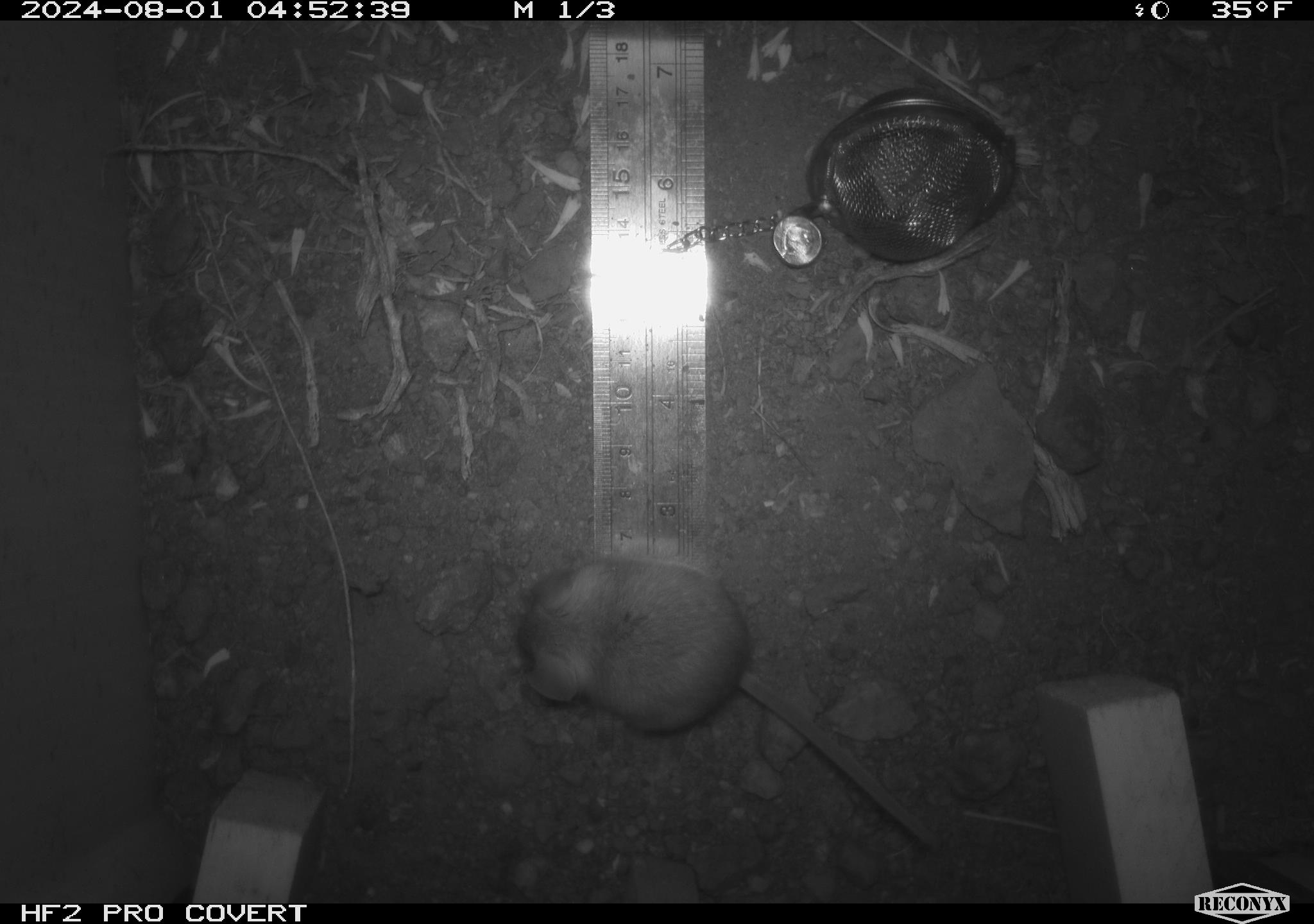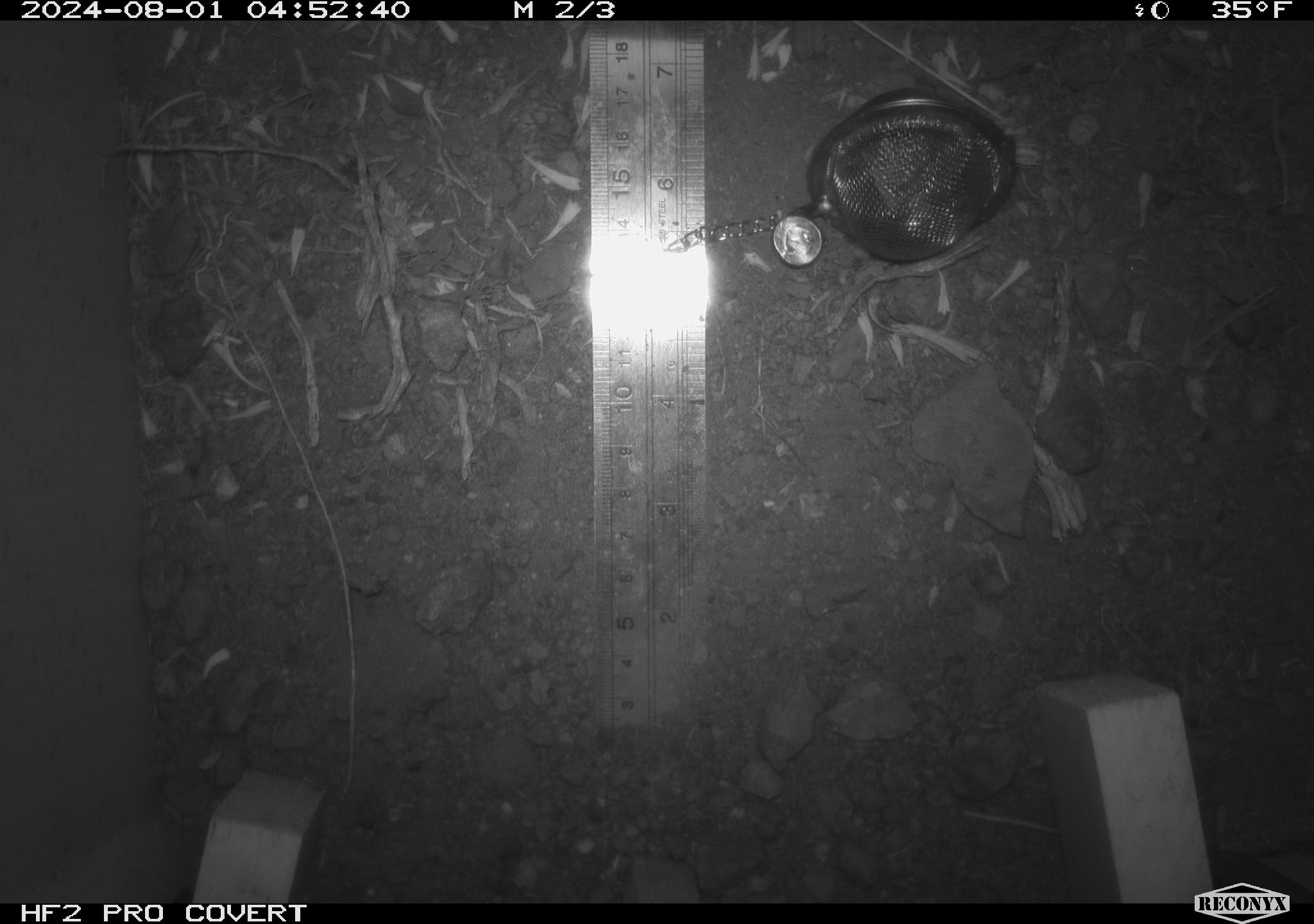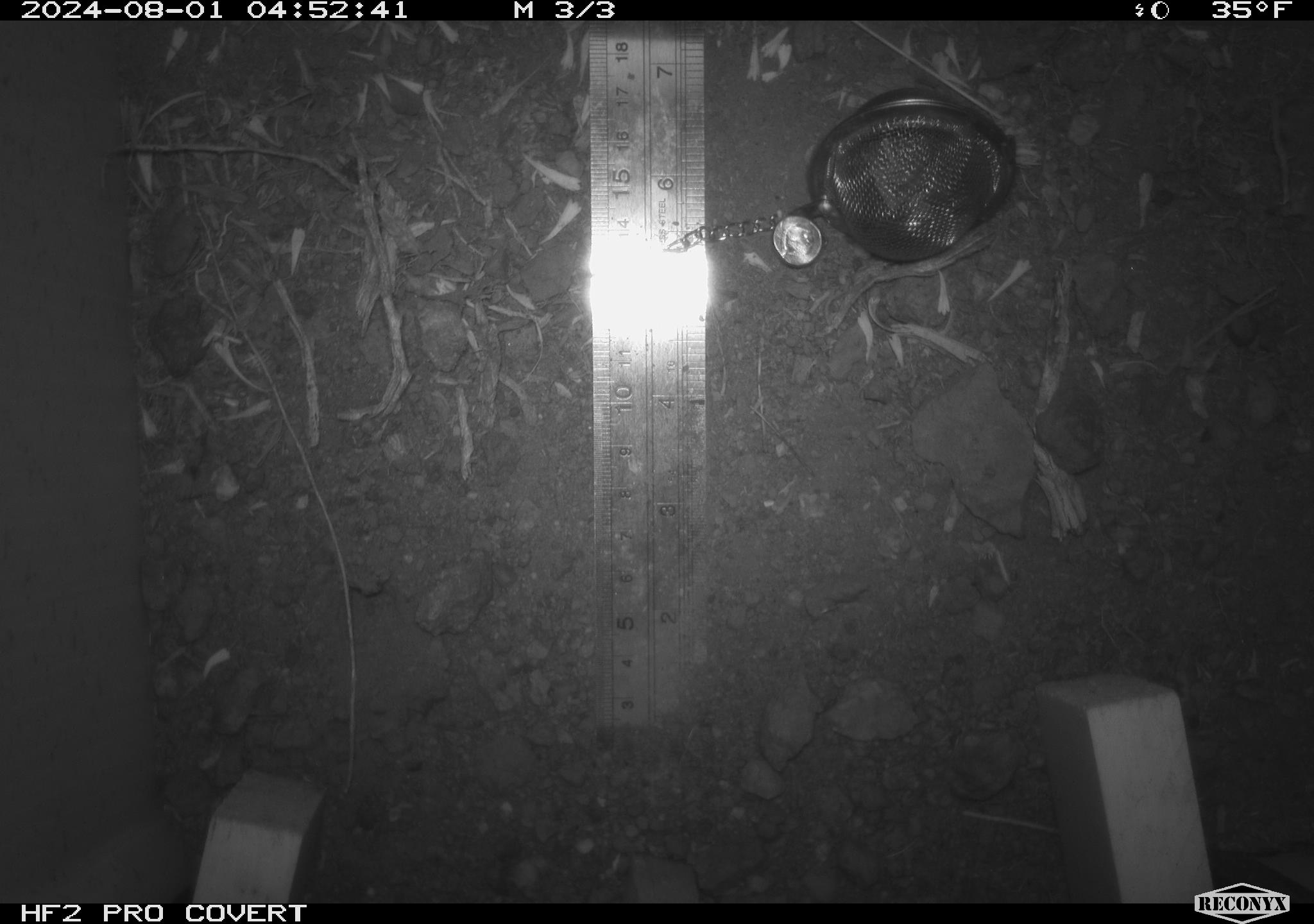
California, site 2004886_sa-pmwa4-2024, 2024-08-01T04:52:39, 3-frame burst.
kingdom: Animalia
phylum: Chordata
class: Mammalia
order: Rodentia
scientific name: Rodentia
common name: mouse species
Mouse species (Rodentia).